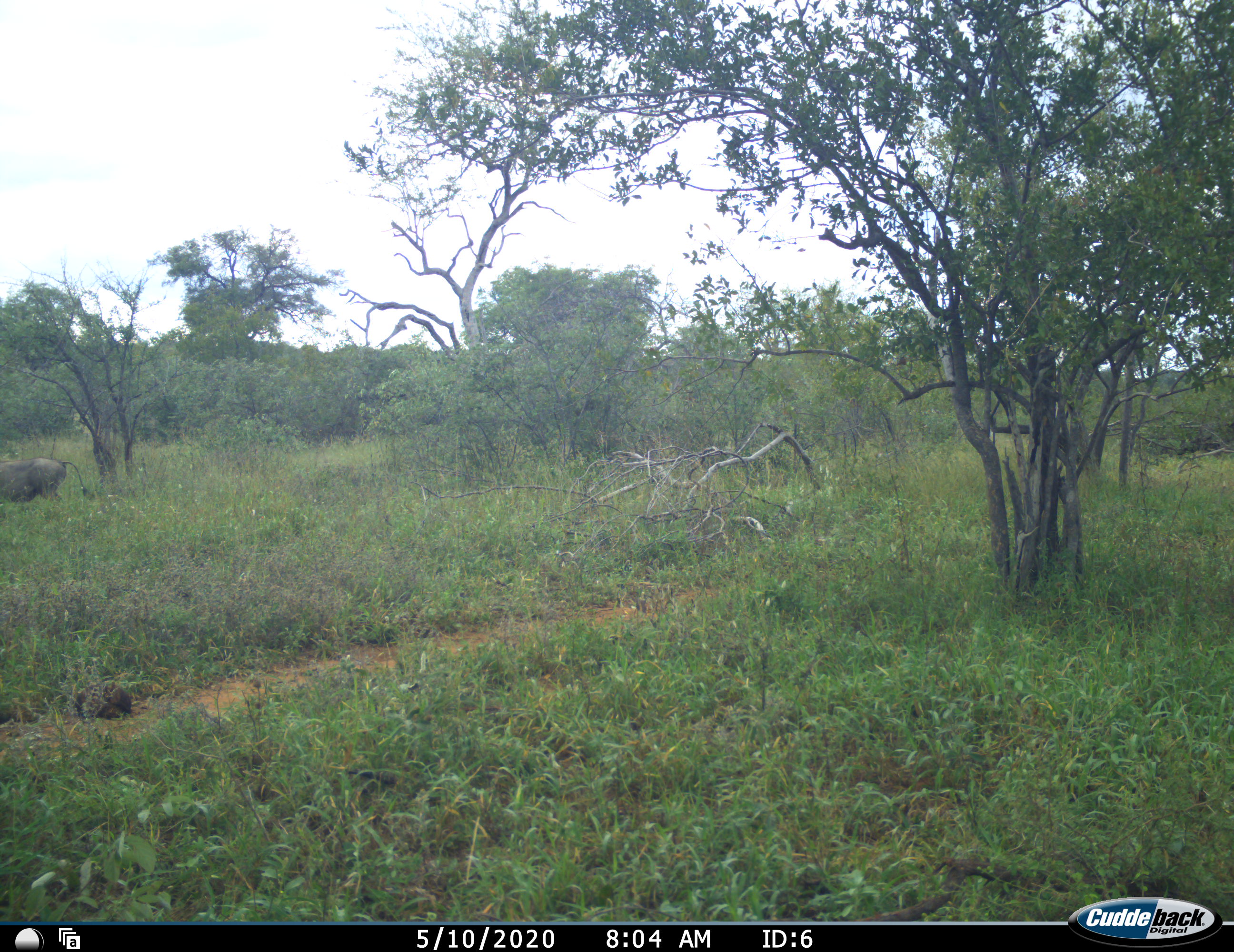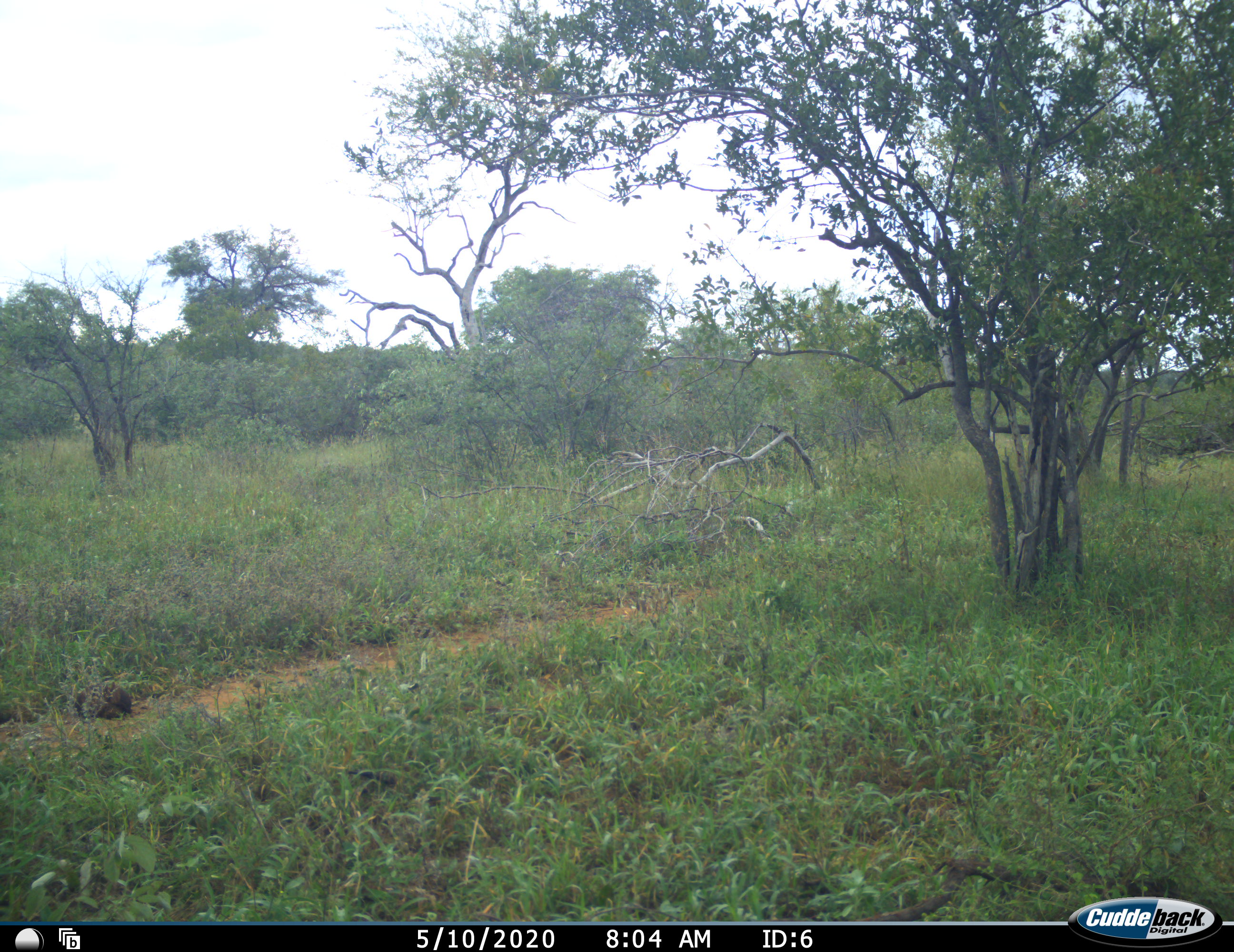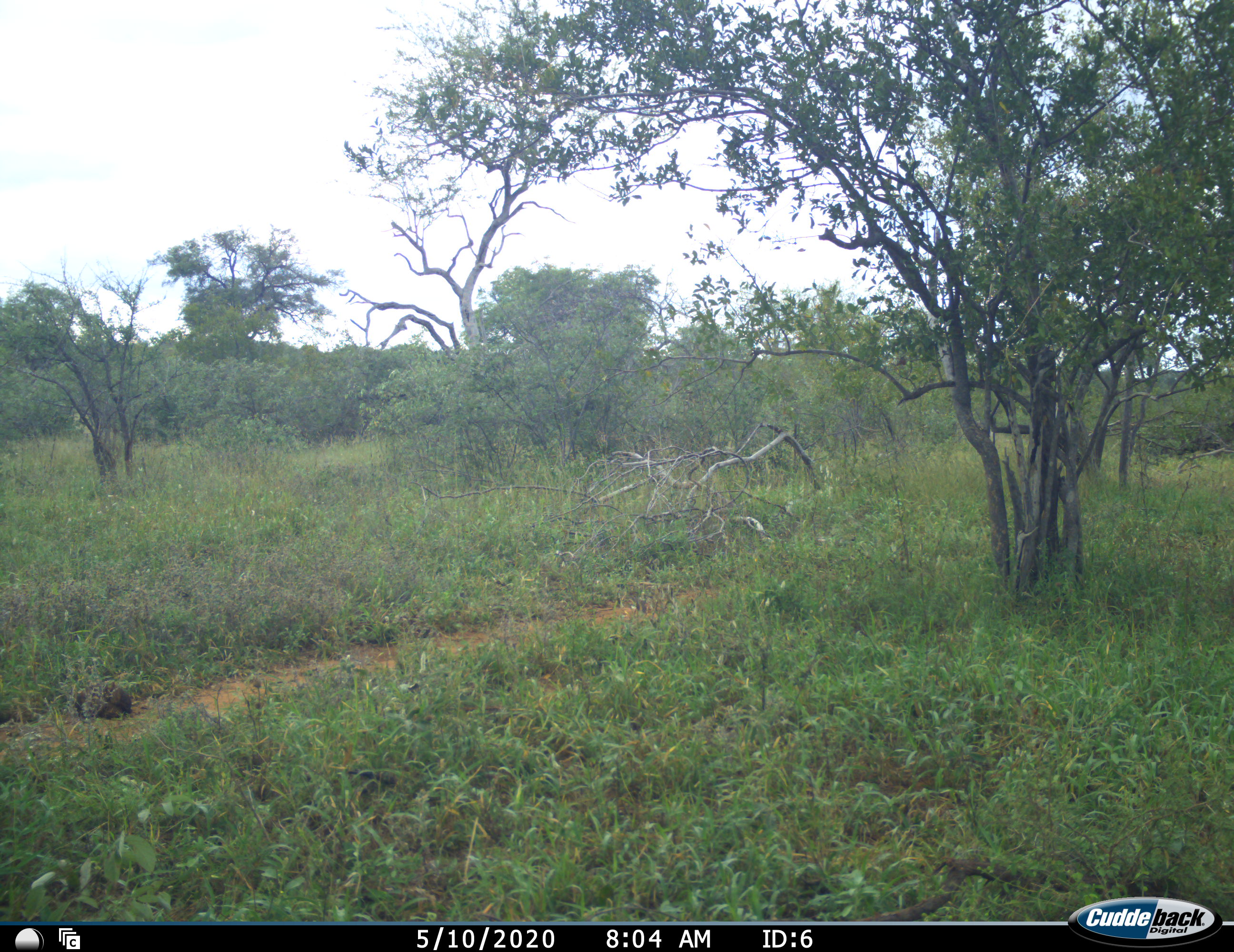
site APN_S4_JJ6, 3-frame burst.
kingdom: Animalia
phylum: Chordata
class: Mammalia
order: Artiodactyla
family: Suidae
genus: Phacochoerus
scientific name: Phacochoerus africanus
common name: warthog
Warthog (Phacochoerus africanus), count 1. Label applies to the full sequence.